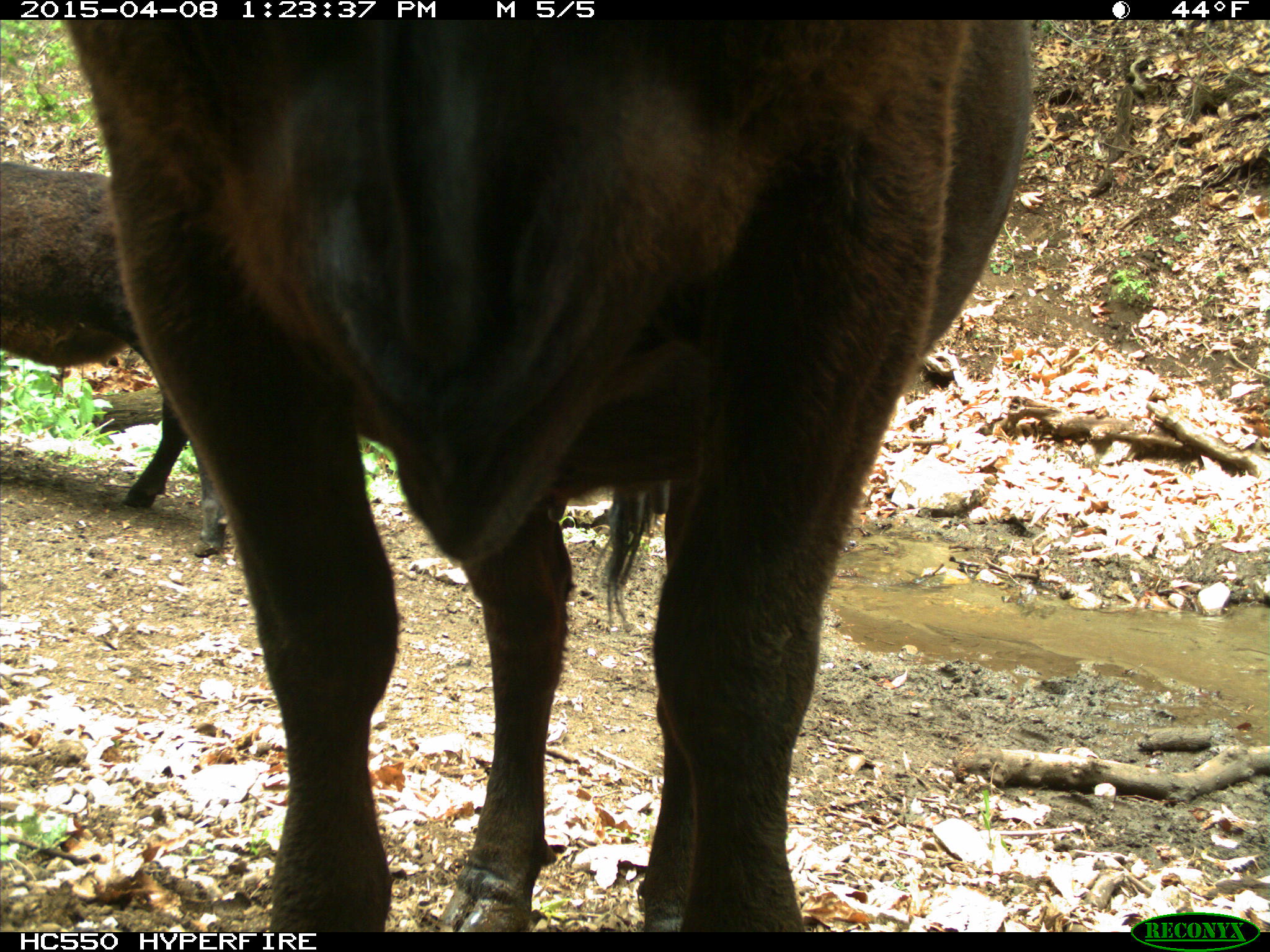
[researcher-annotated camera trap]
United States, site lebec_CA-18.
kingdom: Animalia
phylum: Chordata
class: Mammalia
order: Artiodactyla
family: Bovidae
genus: Bos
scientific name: Bos taurus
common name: domestic cow